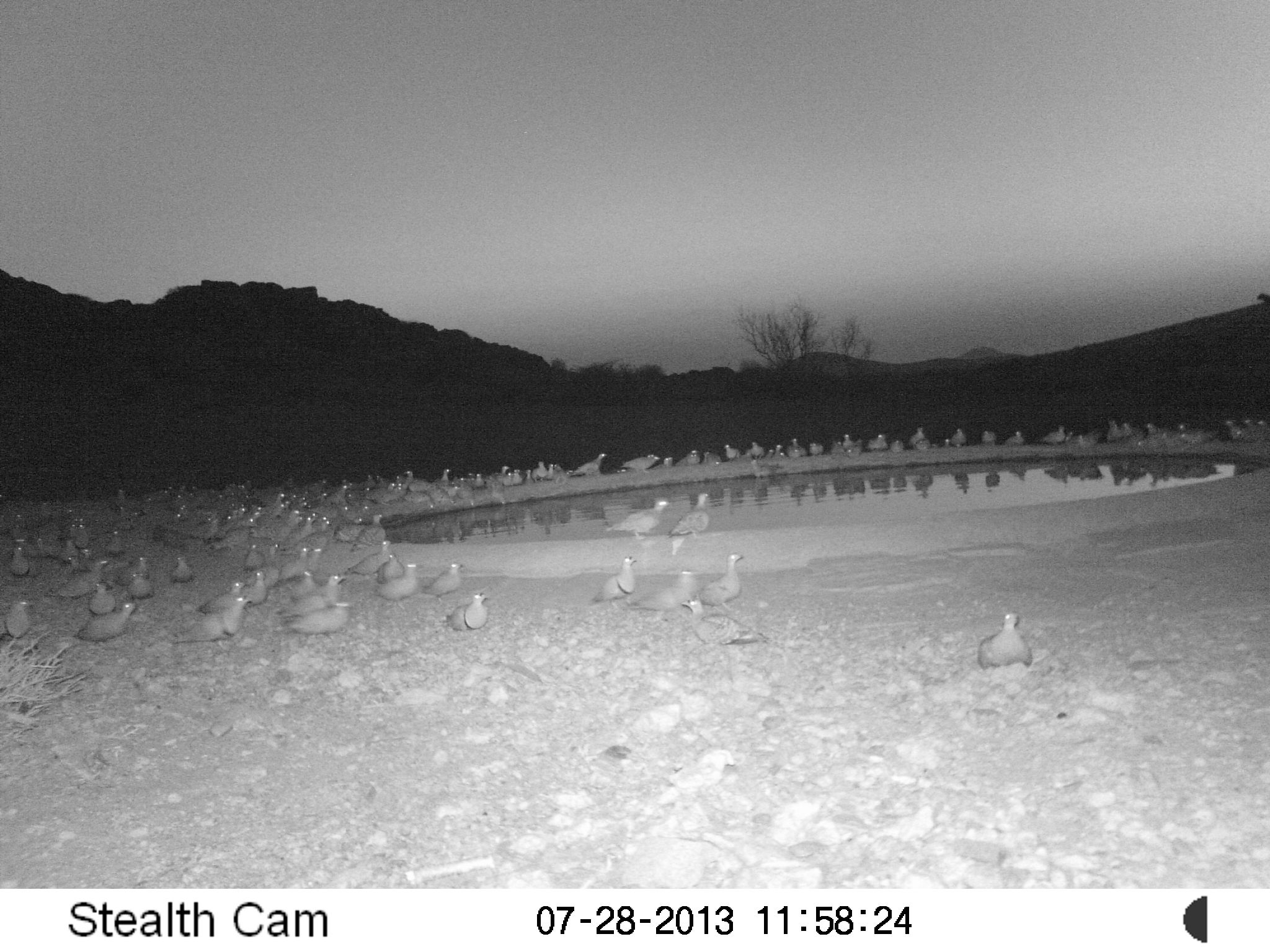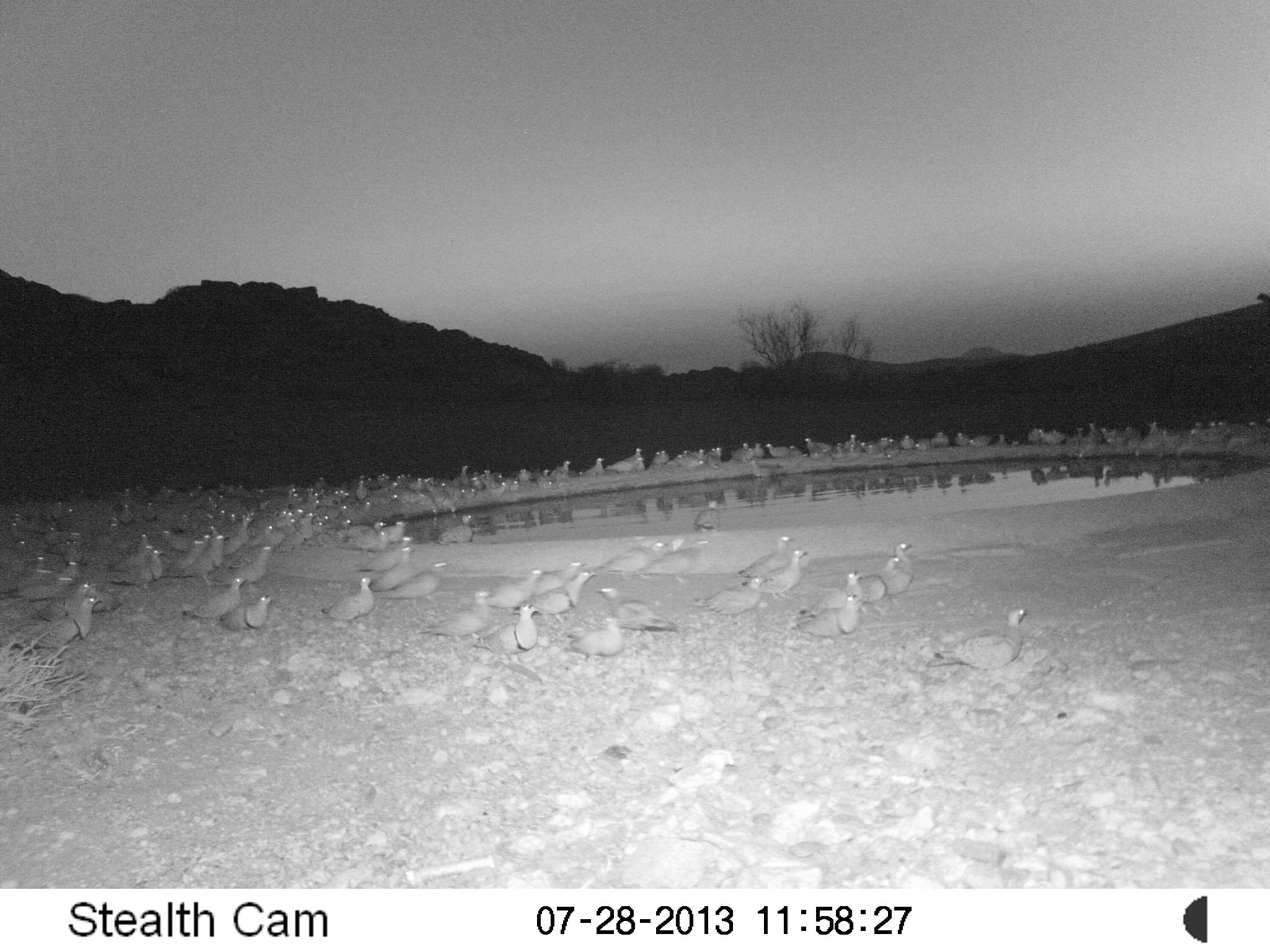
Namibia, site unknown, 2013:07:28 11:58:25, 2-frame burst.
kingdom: Animalia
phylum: Chordata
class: Aves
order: Pterocliformes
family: Pteroclidae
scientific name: Pteroclidae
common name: sandgrouse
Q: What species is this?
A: Pteroclidae (sandgrouse).